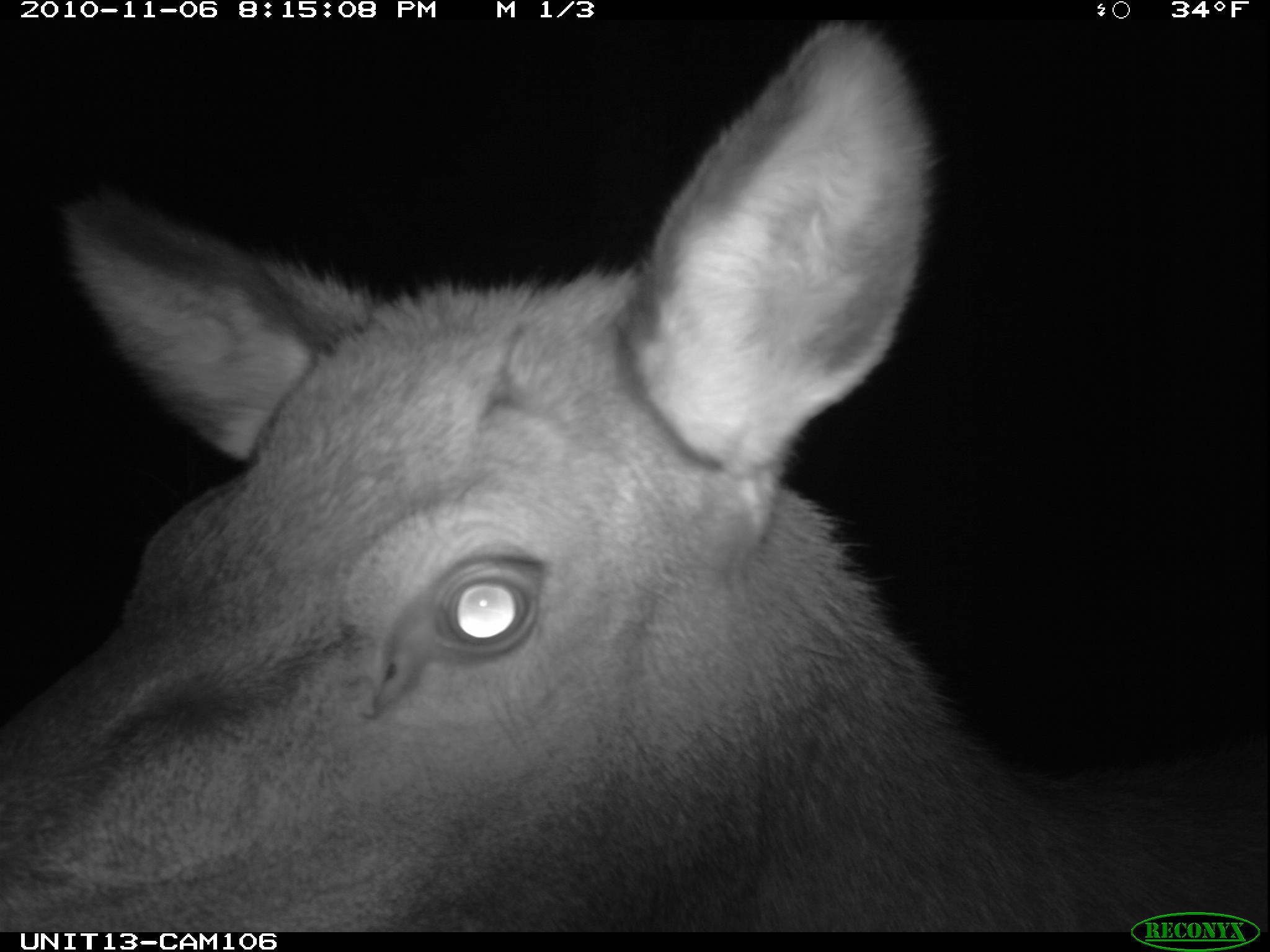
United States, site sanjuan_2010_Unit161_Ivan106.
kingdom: Animalia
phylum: Chordata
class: Mammalia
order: Artiodactyla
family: Cervidae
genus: Cervus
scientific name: Cervus elaphus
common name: red deer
Cervus elaphus (red deer).